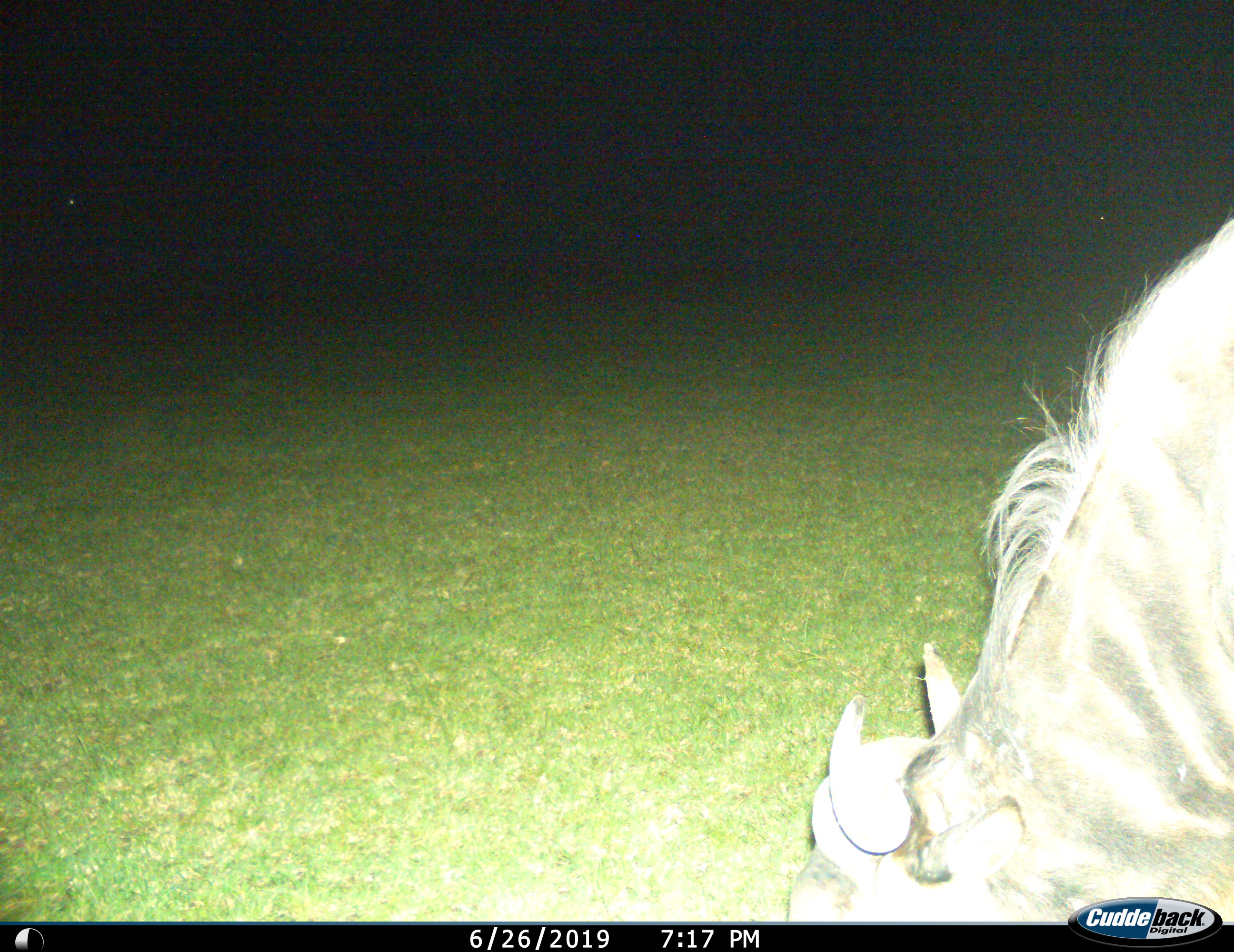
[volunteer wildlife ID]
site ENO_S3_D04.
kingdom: Animalia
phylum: Chordata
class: Mammalia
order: Artiodactyla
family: Bovidae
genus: Connochaetes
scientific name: Connochaetes taurinus taurinus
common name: blue wildebeest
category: wildebeestblue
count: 1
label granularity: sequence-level